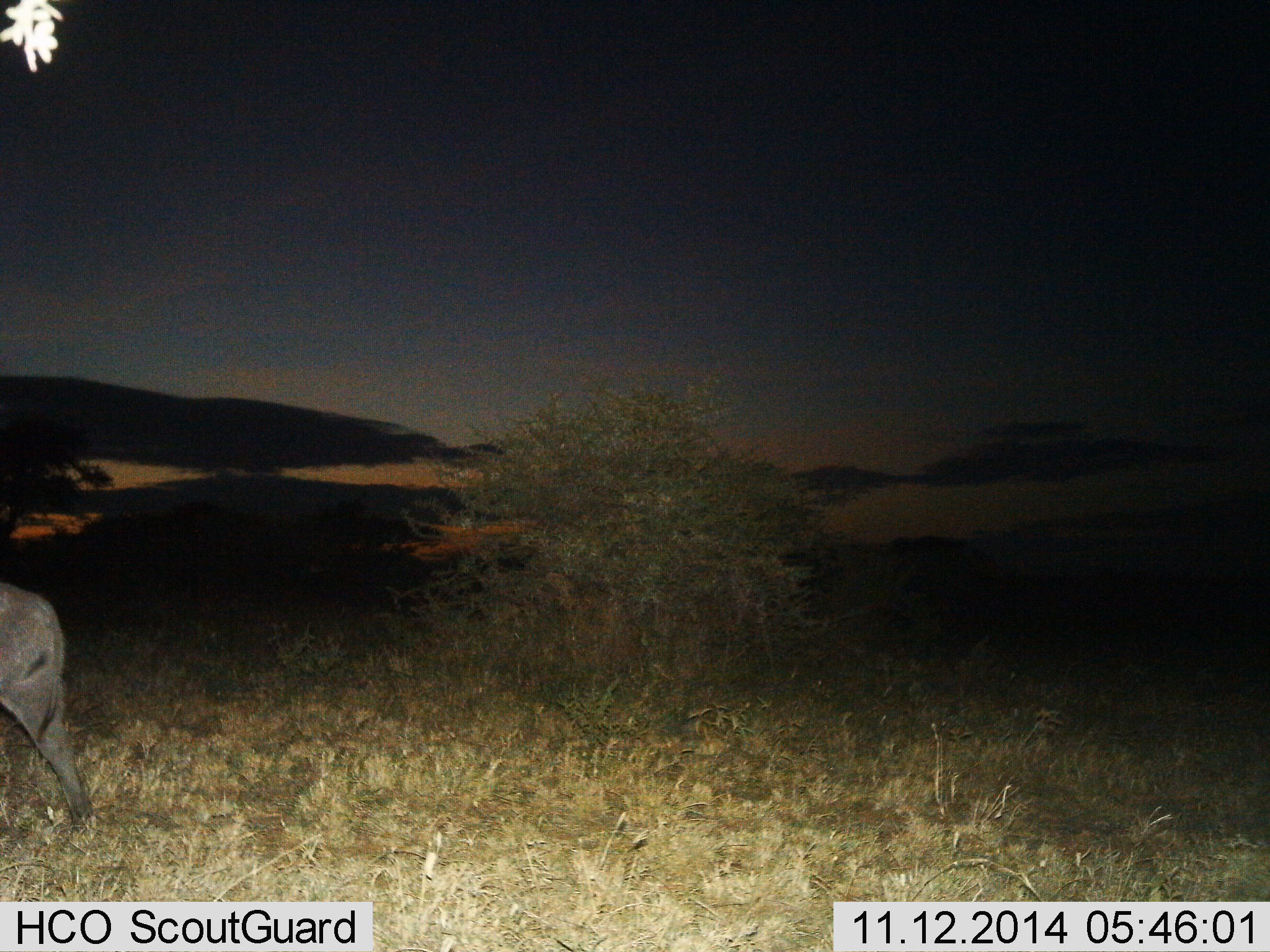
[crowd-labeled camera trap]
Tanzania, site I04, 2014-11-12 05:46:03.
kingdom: Animalia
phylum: Chordata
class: Mammalia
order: Artiodactyla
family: Suidae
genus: Phacochoerus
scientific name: Phacochoerus africanus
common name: warthog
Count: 1.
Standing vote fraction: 0%.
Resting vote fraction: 0%.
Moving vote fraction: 100%.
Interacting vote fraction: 0%.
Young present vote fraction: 0%.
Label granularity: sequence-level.